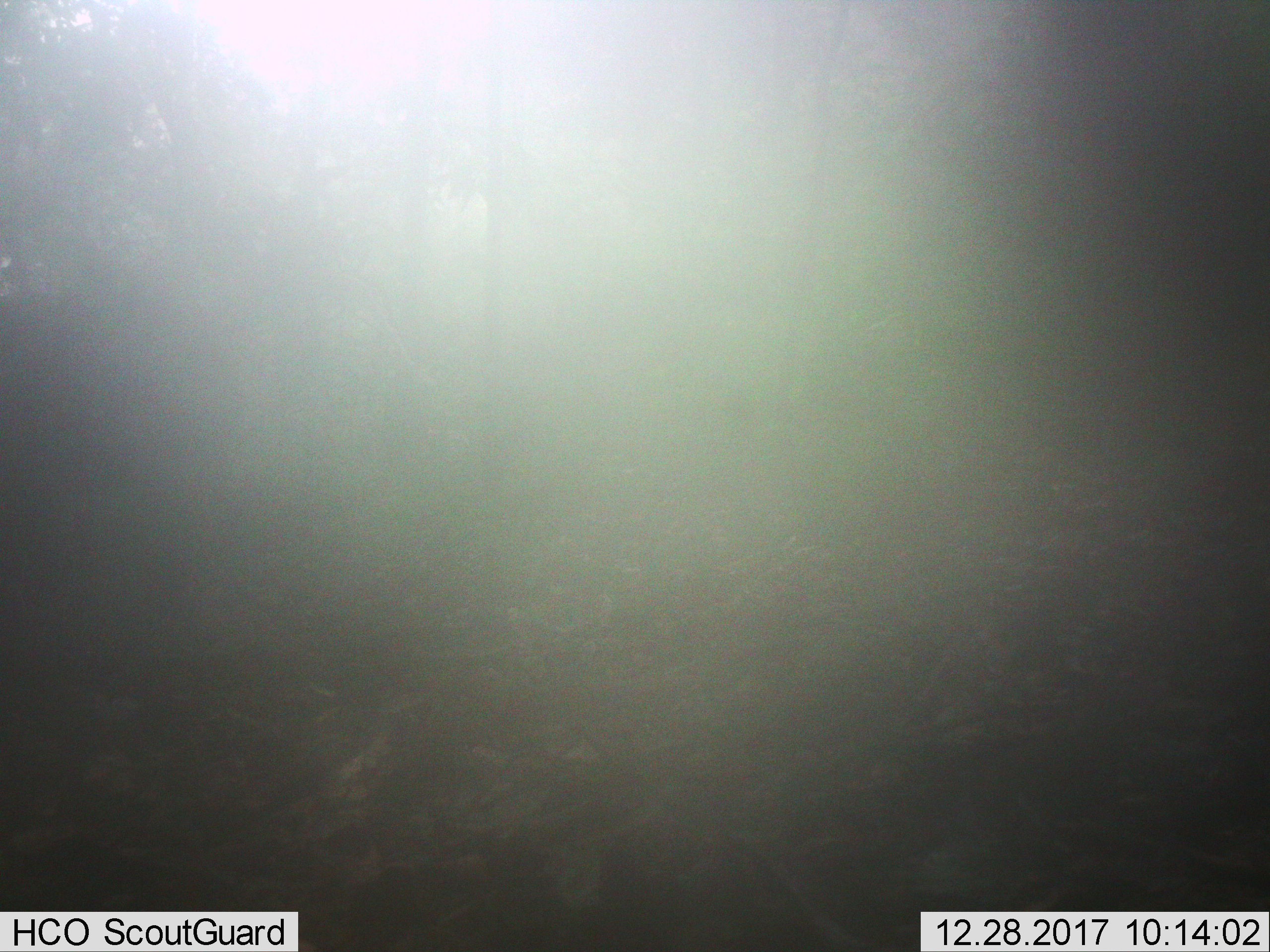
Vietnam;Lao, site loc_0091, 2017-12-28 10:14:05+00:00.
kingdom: Animalia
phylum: Chordata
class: Mammalia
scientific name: Mammalia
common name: mammal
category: unidentified mammal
Unidentified mammal (mammal) (Mammalia). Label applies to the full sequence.